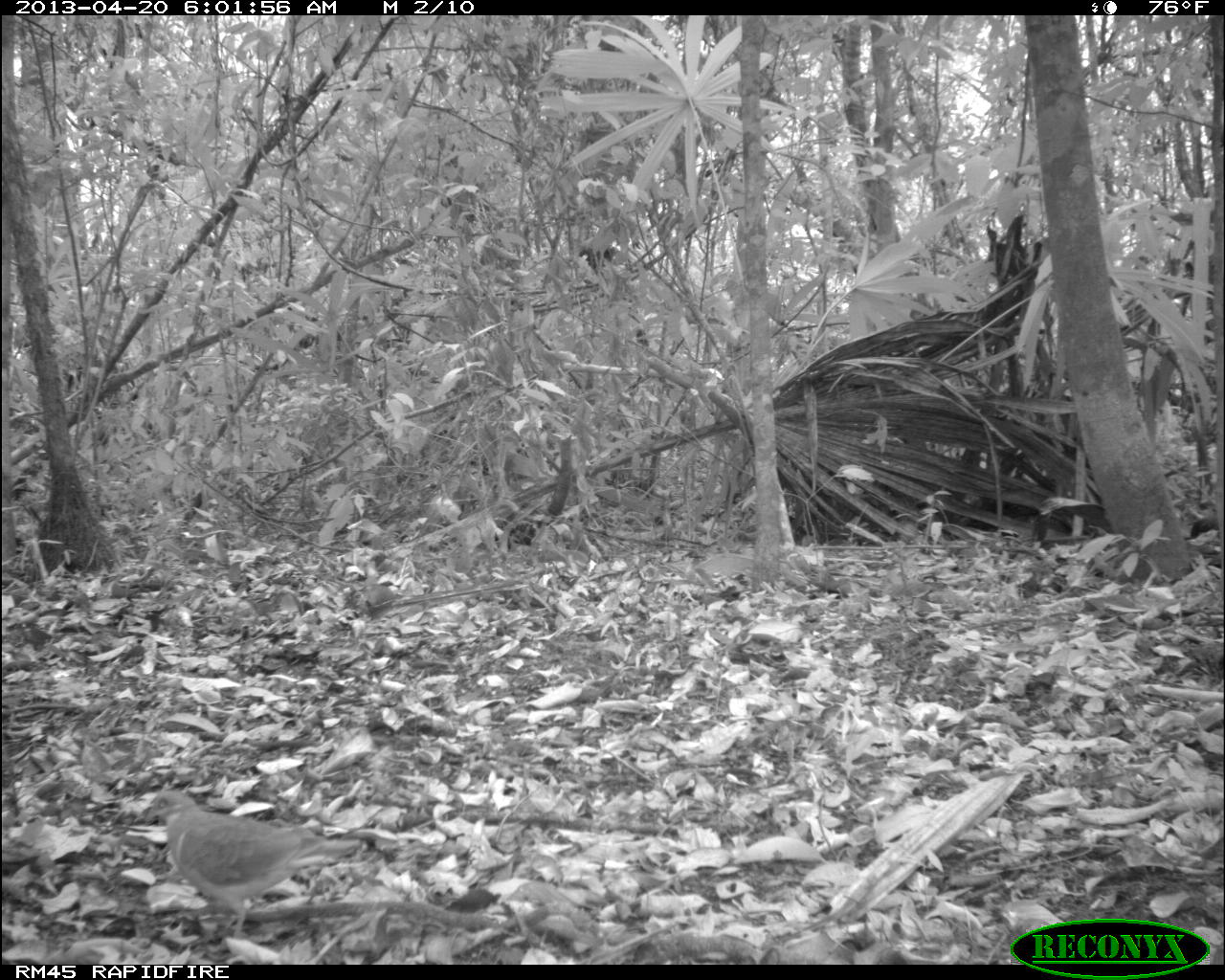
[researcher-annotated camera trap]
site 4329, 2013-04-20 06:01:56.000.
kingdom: Animalia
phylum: Chordata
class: Aves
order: Columbiformes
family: Columbidae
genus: Geotrygon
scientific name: Geotrygon montana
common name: ruddy quail-dove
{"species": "Geotrygon montana (ruddy quail-dove)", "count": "1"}